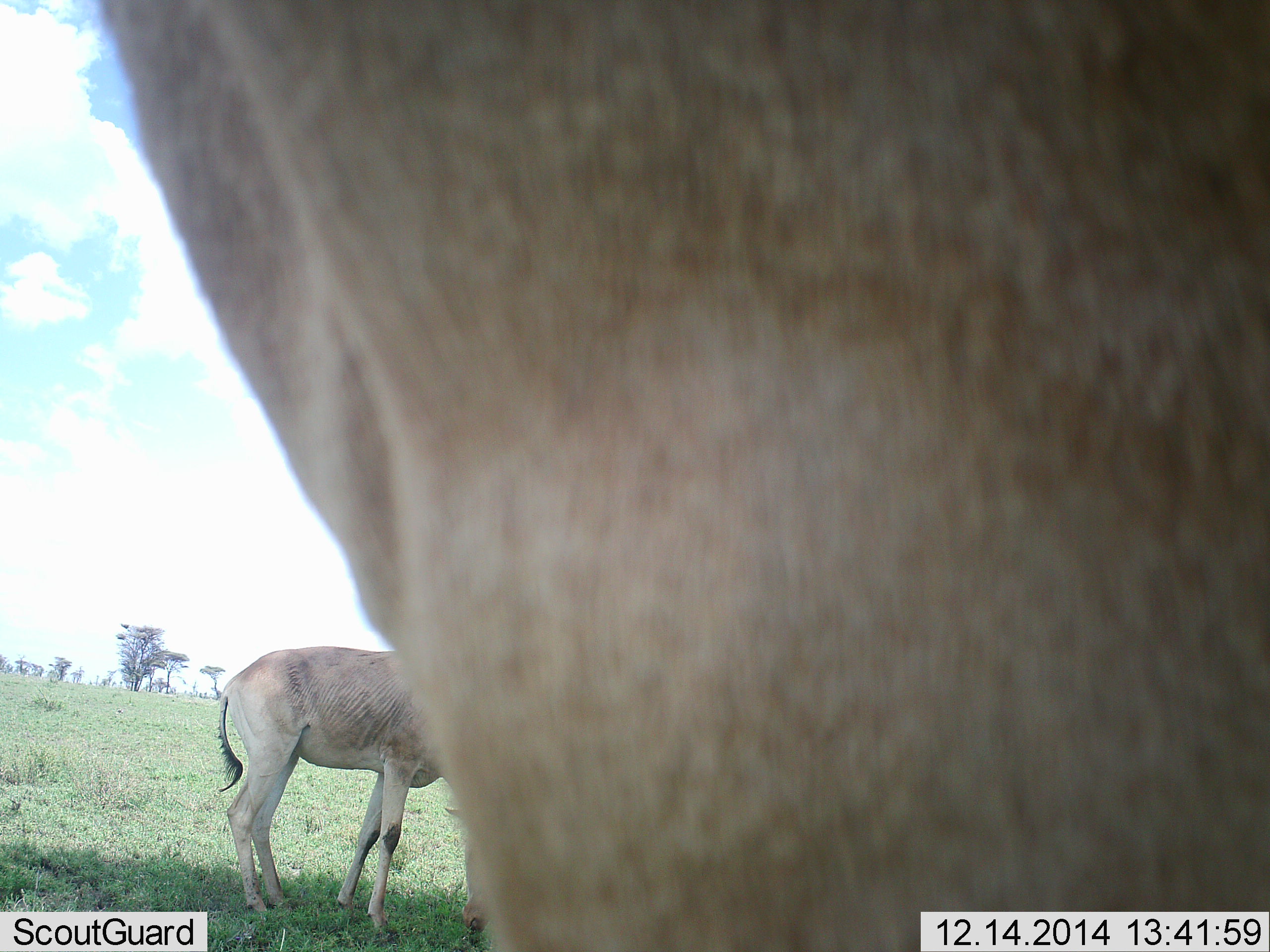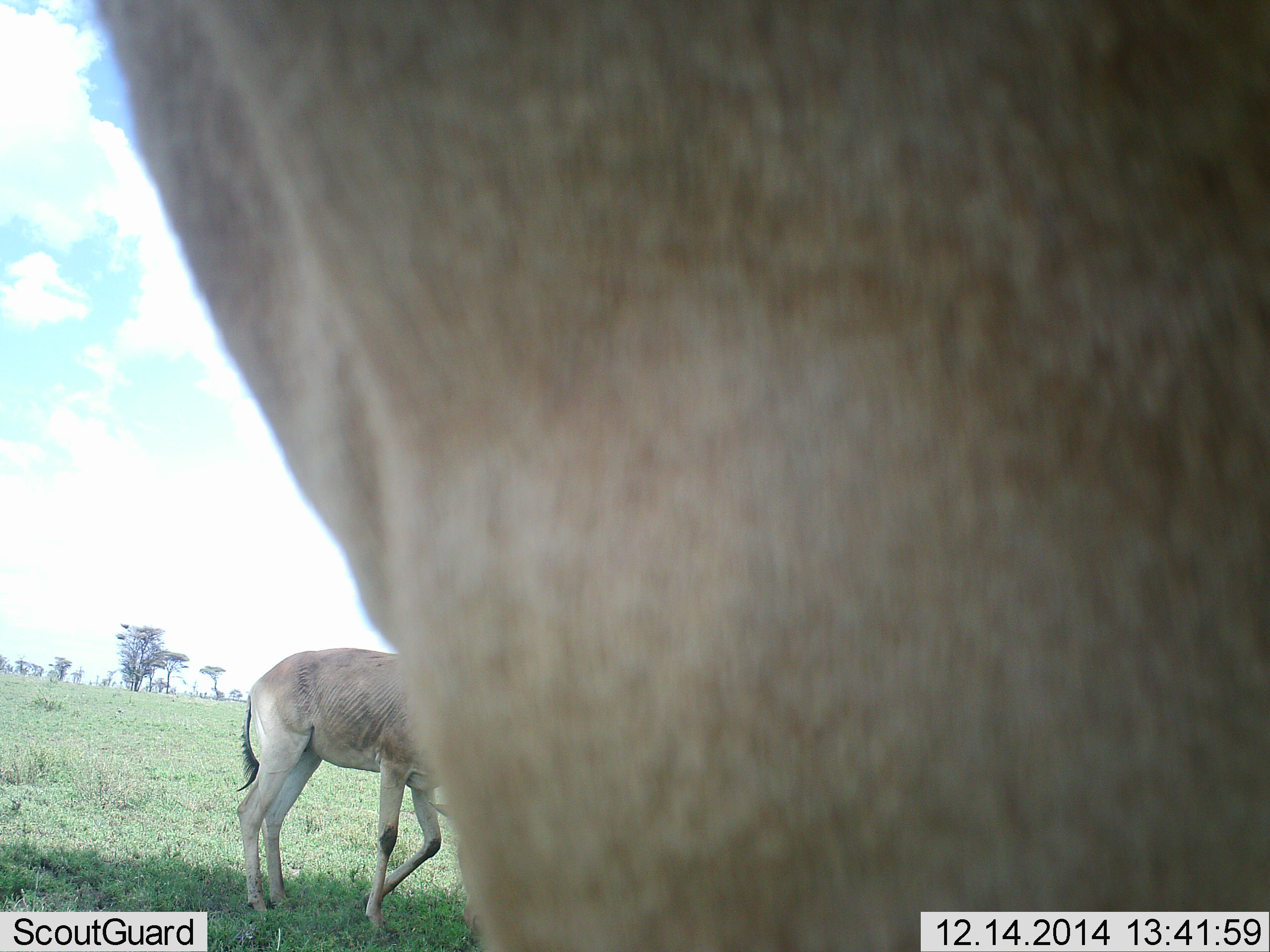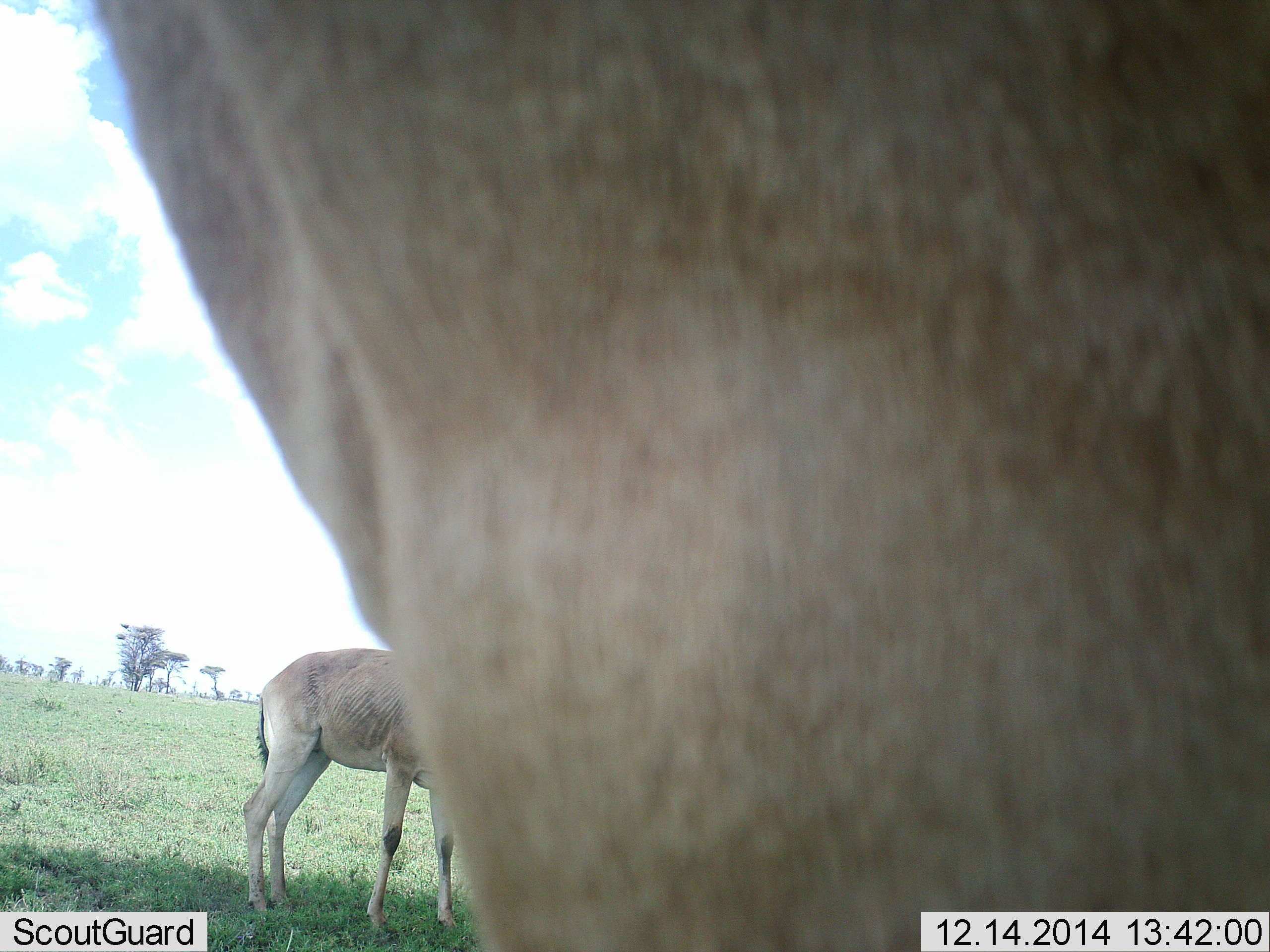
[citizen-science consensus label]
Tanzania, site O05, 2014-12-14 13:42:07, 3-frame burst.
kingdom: Animalia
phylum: Chordata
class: Mammalia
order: Artiodactyla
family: Bovidae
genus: Alcelaphus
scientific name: Alcelaphus buselaphus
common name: hartebeest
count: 2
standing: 100%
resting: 0%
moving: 0%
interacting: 0%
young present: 10%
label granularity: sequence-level